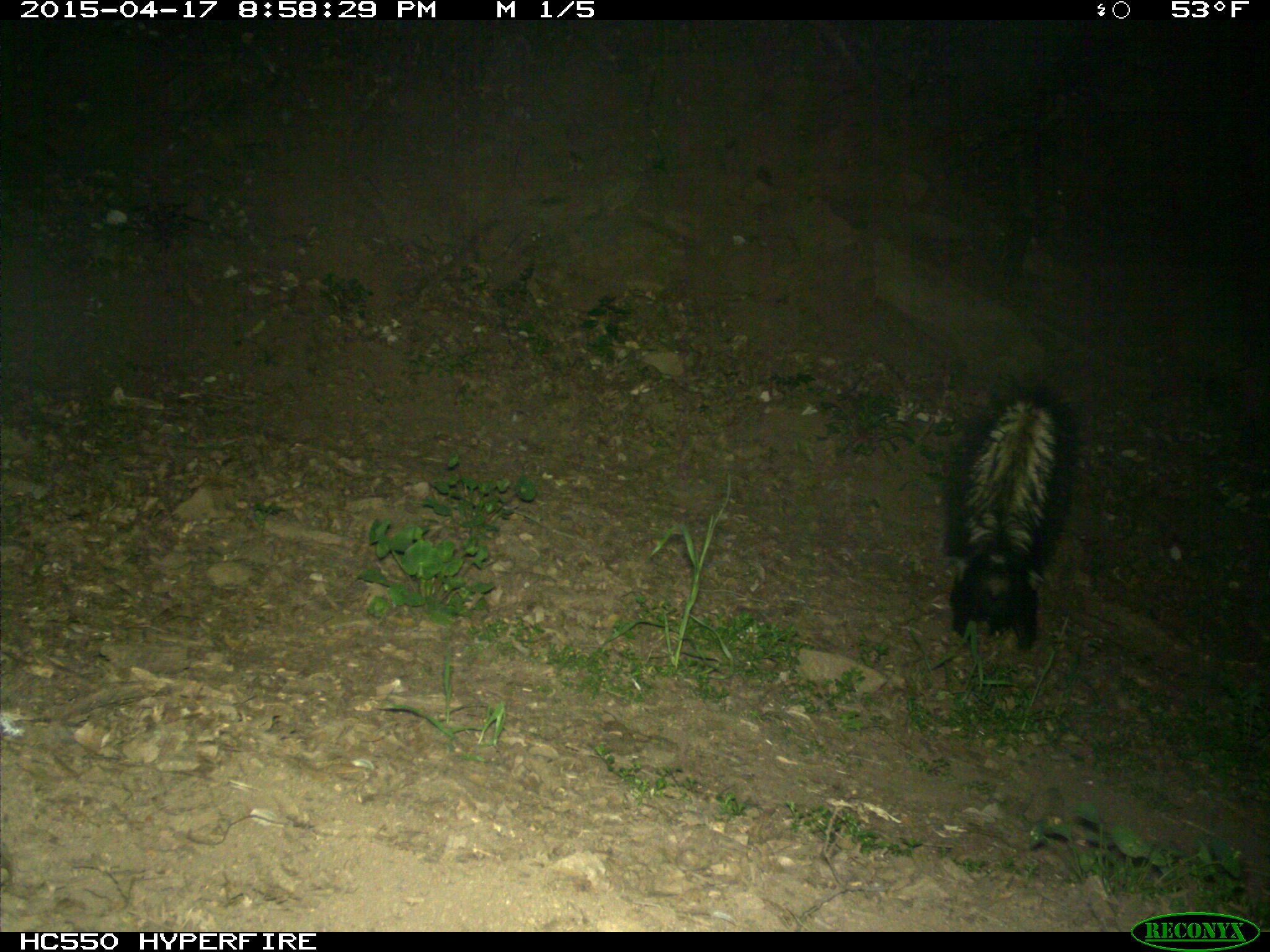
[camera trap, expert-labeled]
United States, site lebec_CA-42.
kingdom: Animalia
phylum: Chordata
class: Mammalia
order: Carnivora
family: Mephitidae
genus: Mephitis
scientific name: Mephitis mephitis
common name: striped skunk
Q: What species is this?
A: Mephitis mephitis (striped skunk).